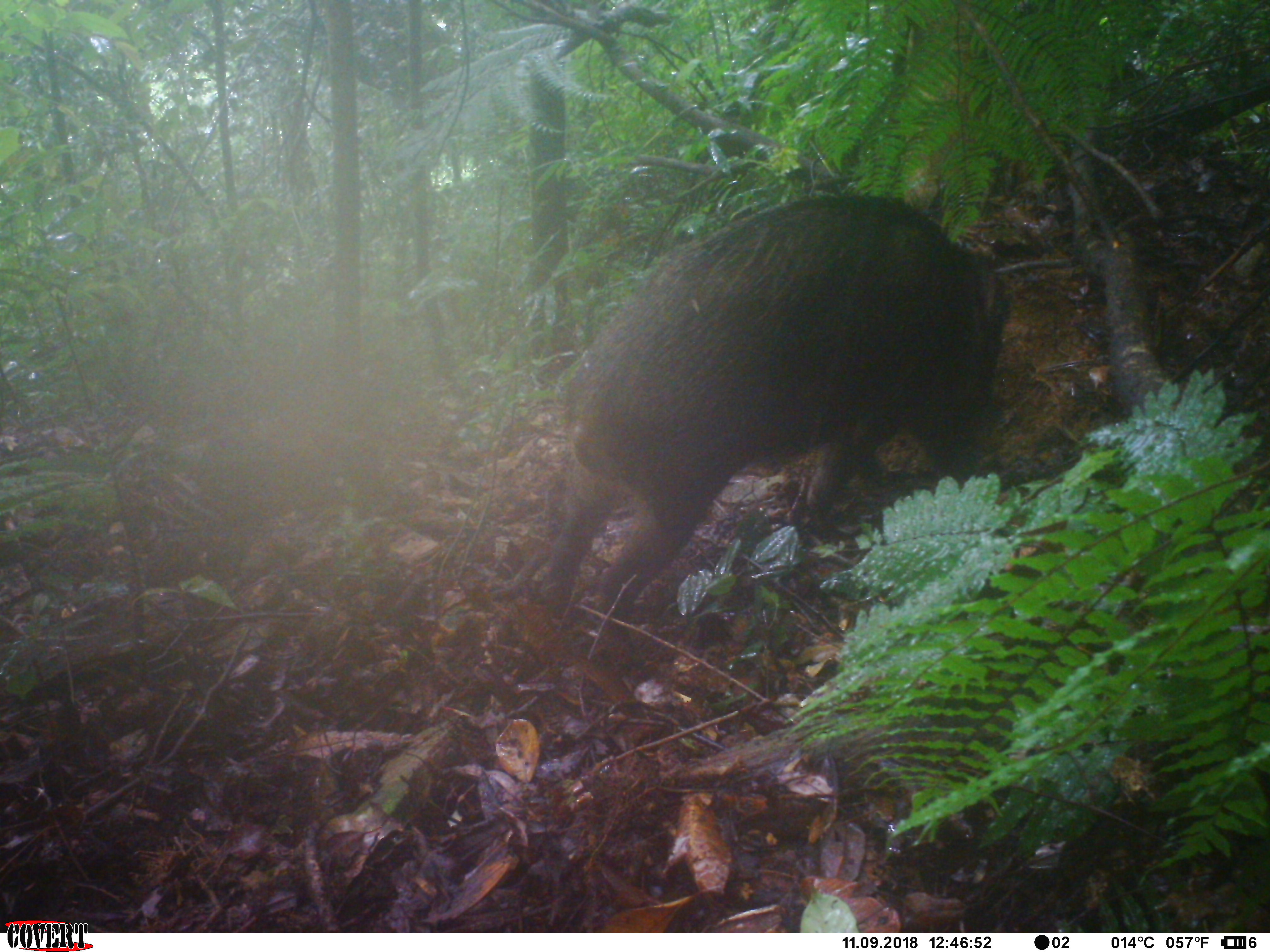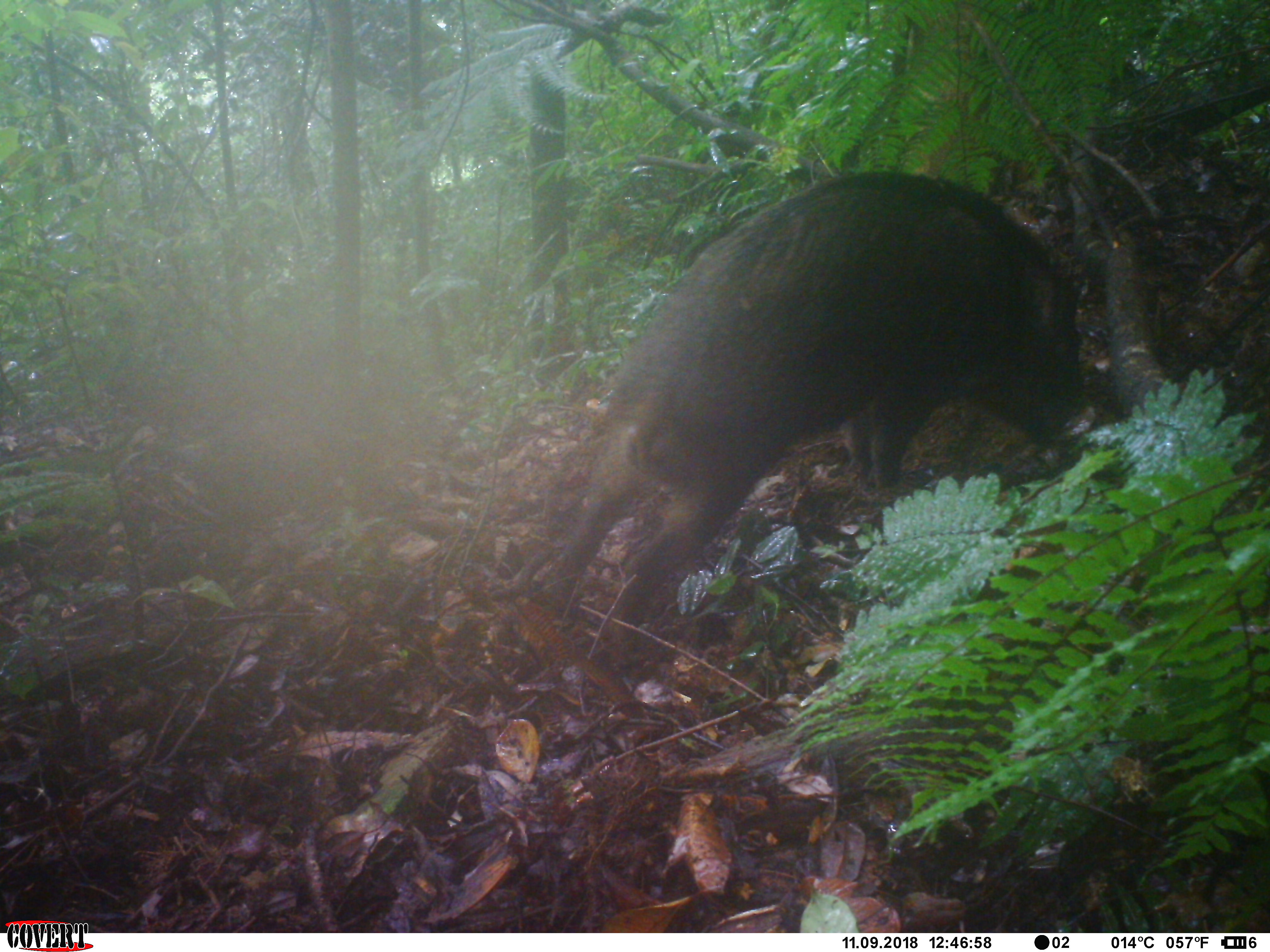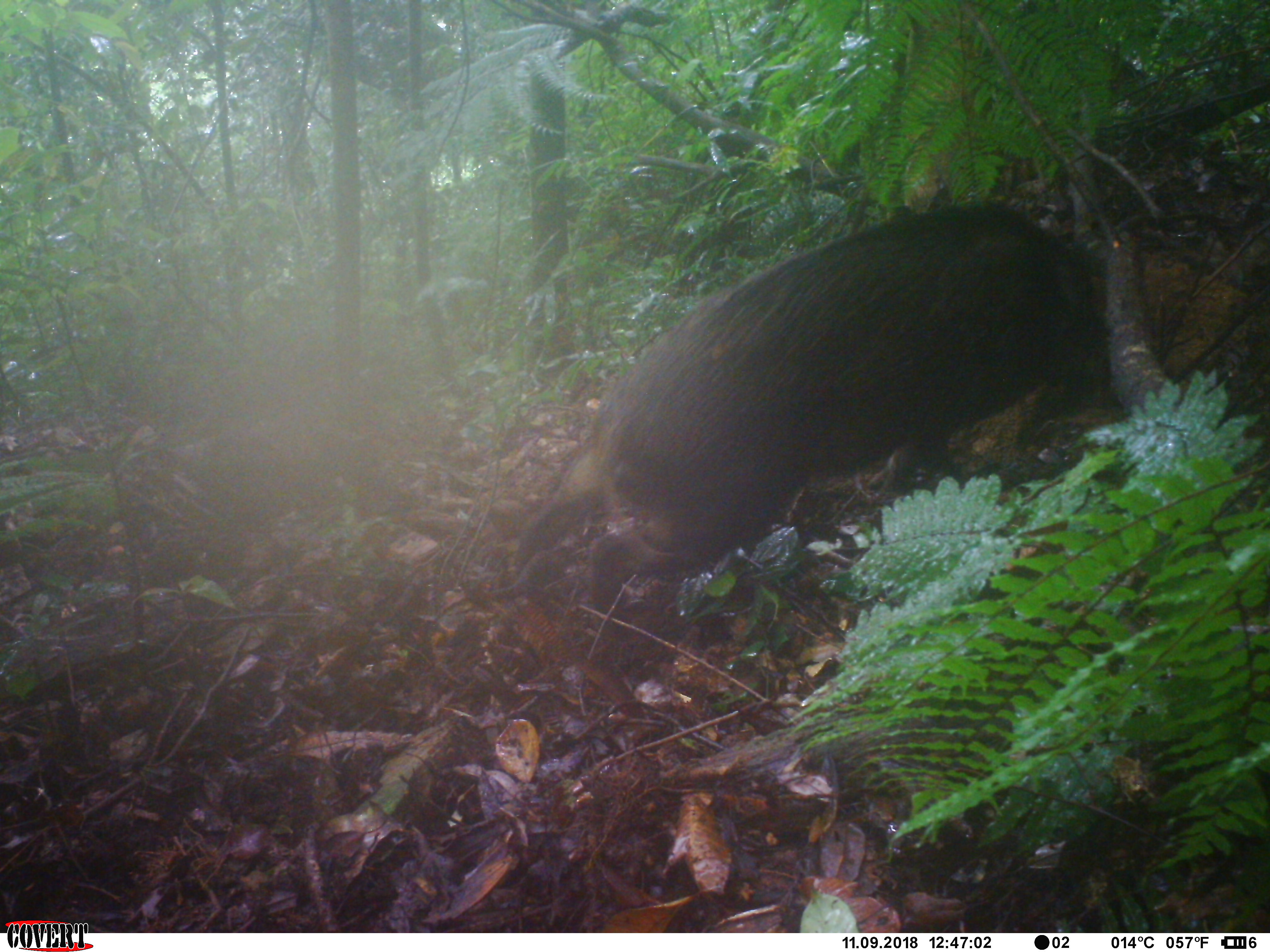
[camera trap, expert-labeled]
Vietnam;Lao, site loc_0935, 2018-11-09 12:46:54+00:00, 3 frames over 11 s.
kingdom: Animalia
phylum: Chordata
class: Mammalia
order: Artiodactyla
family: Suidae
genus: Sus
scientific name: Sus scrofa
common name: eurasian wild pig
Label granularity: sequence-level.